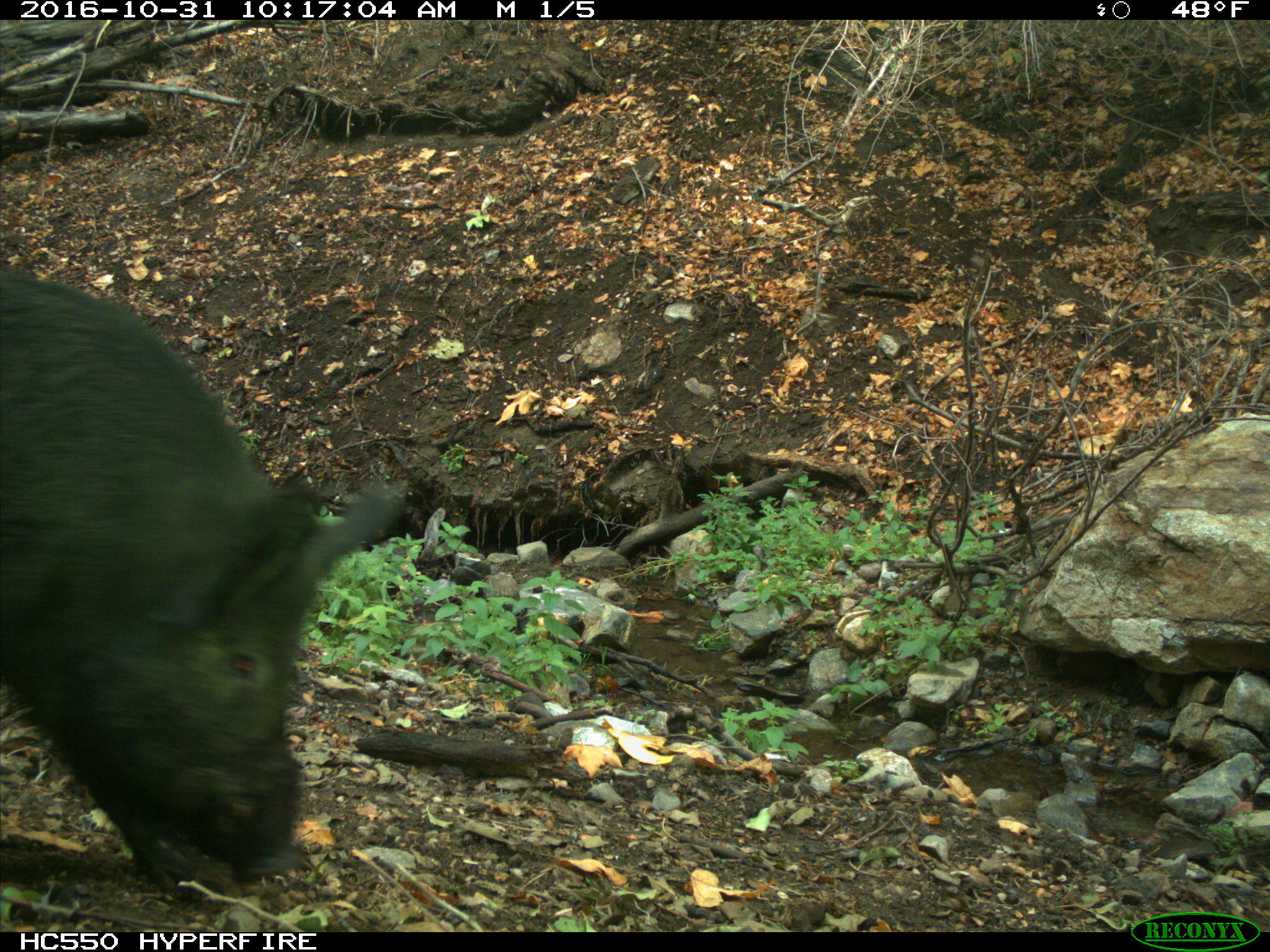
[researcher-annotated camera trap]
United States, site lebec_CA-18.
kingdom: Animalia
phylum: Chordata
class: Mammalia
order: Artiodactyla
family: Suidae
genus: Sus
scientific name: Sus scrofa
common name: wild boar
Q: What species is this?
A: Sus scrofa (wild boar).